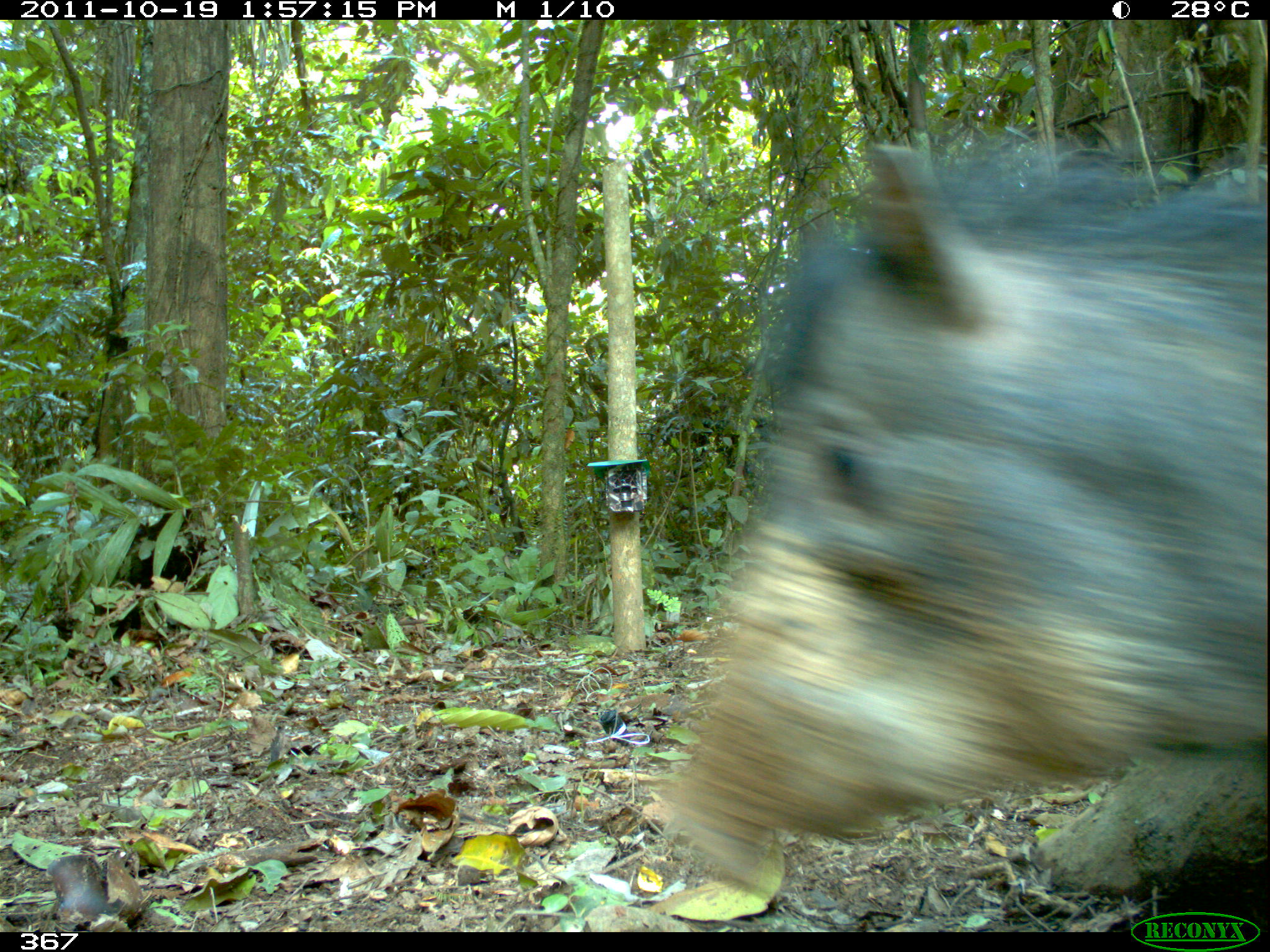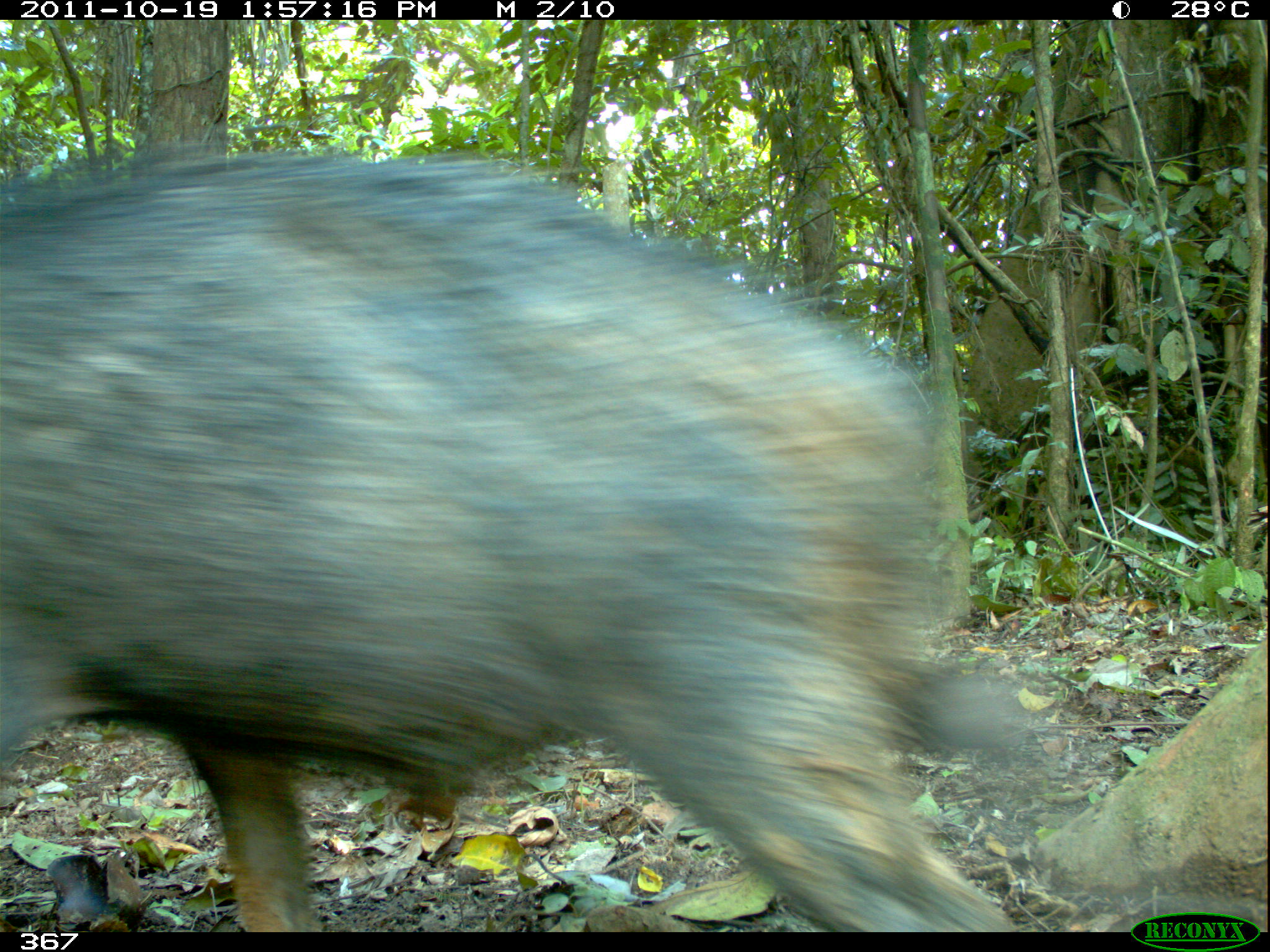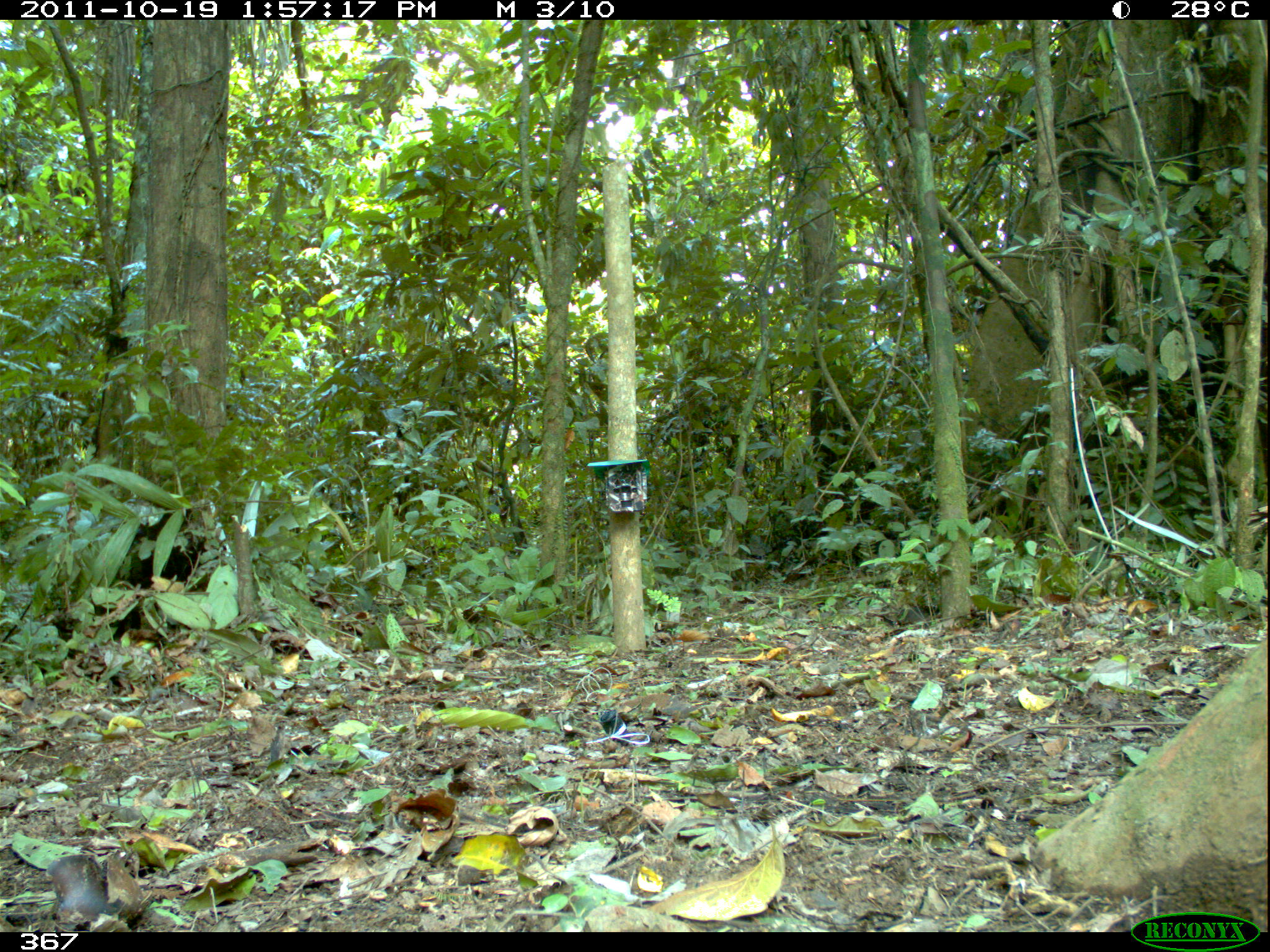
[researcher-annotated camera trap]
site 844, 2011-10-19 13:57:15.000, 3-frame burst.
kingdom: Animalia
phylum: Chordata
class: Mammalia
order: Artiodactyla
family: Tayassuidae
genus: Tayassu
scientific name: Tayassu pecari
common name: white-lipped peccary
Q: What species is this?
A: Tayassu pecari (white-lipped peccary).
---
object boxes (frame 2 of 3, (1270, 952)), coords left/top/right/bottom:
tayassu pecari: 0/148/1028/933